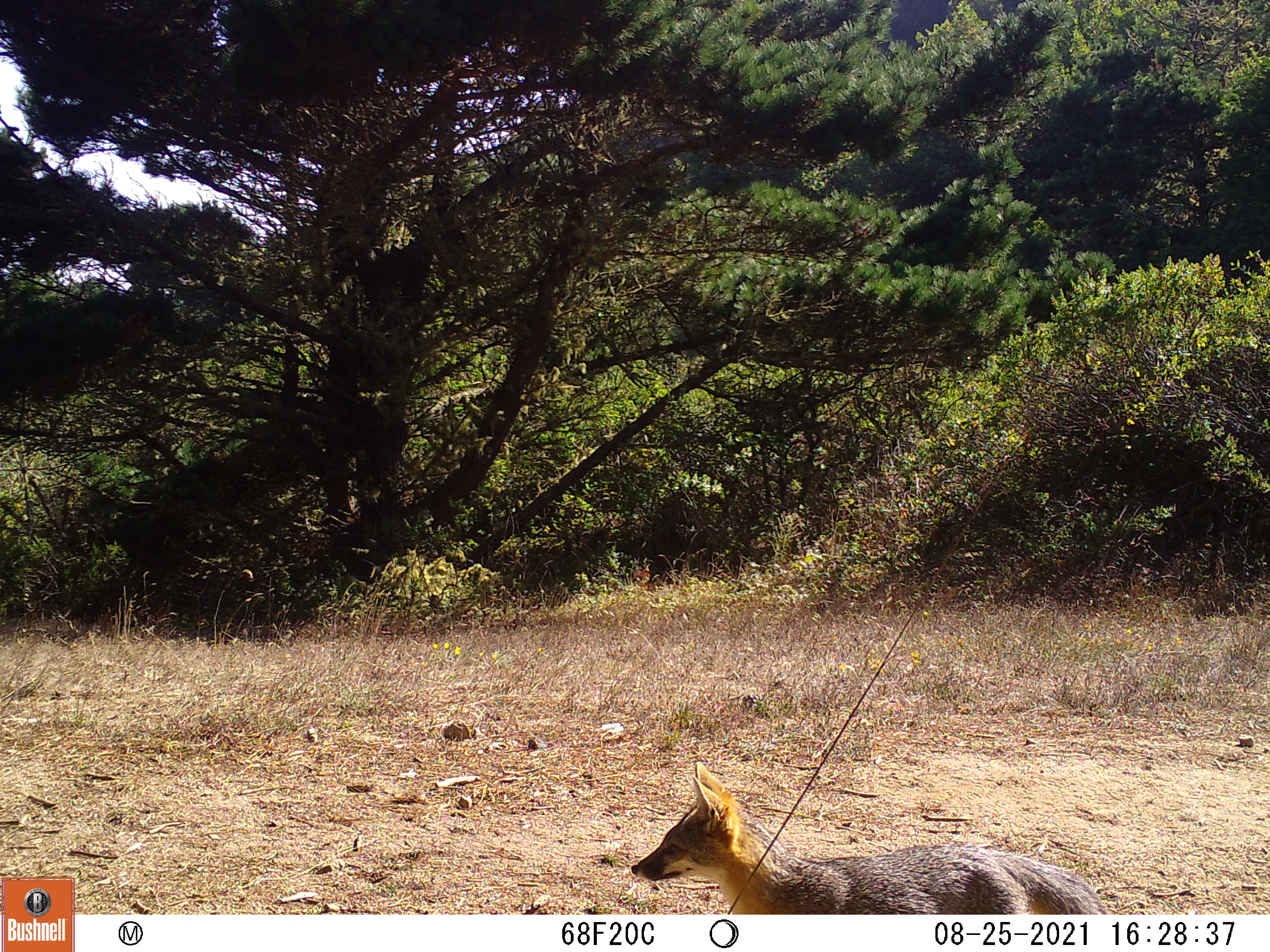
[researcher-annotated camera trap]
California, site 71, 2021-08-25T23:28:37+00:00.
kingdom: Animalia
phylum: Chordata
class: Mammalia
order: Carnivora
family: Canidae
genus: Canis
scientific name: Canis latrans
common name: coyote